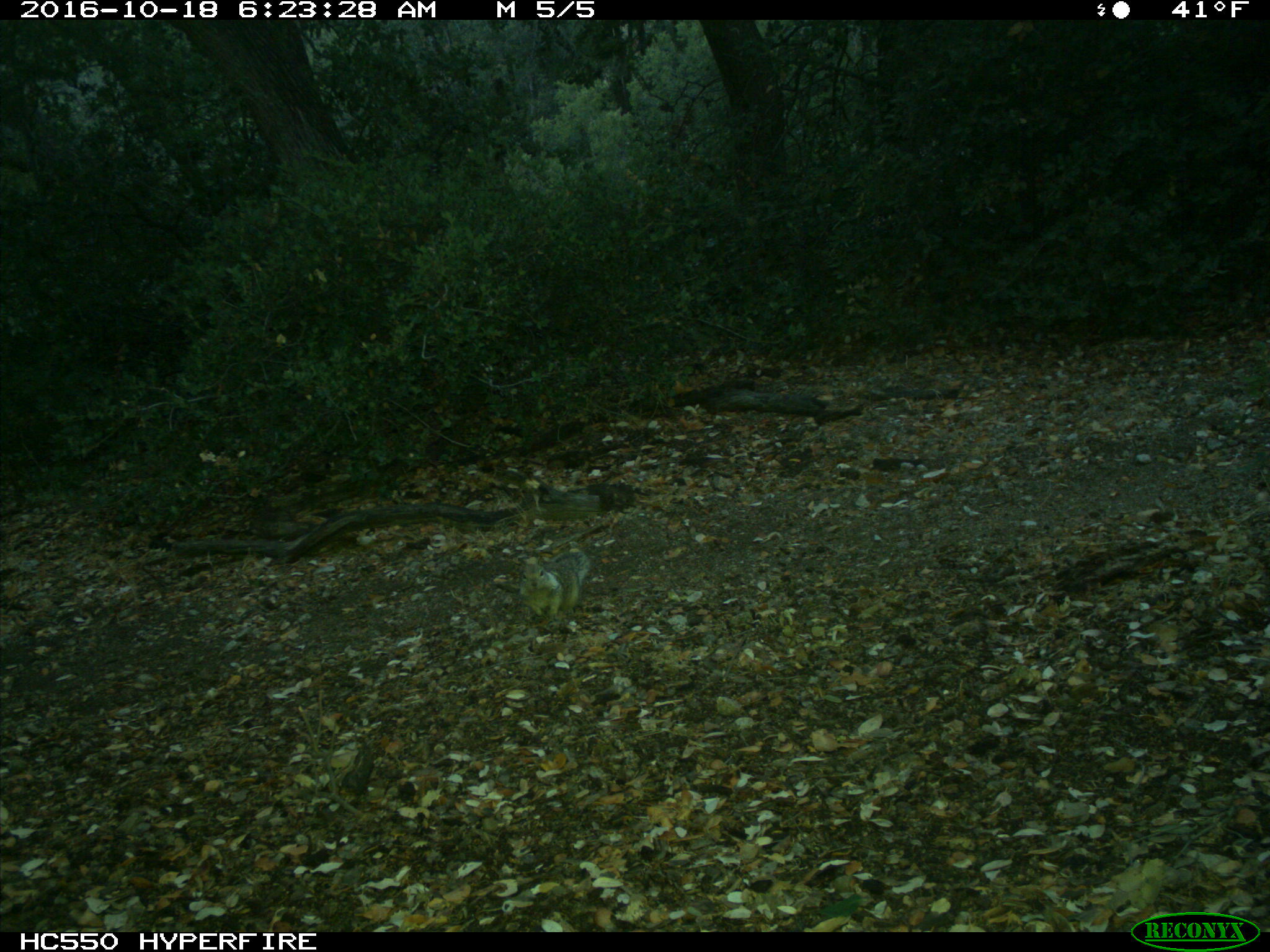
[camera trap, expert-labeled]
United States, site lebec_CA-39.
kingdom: Animalia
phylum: Chordata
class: Mammalia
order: Rodentia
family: Sciuridae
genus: Otospermophilus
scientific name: Otospermophilus beecheyi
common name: california ground squirrel